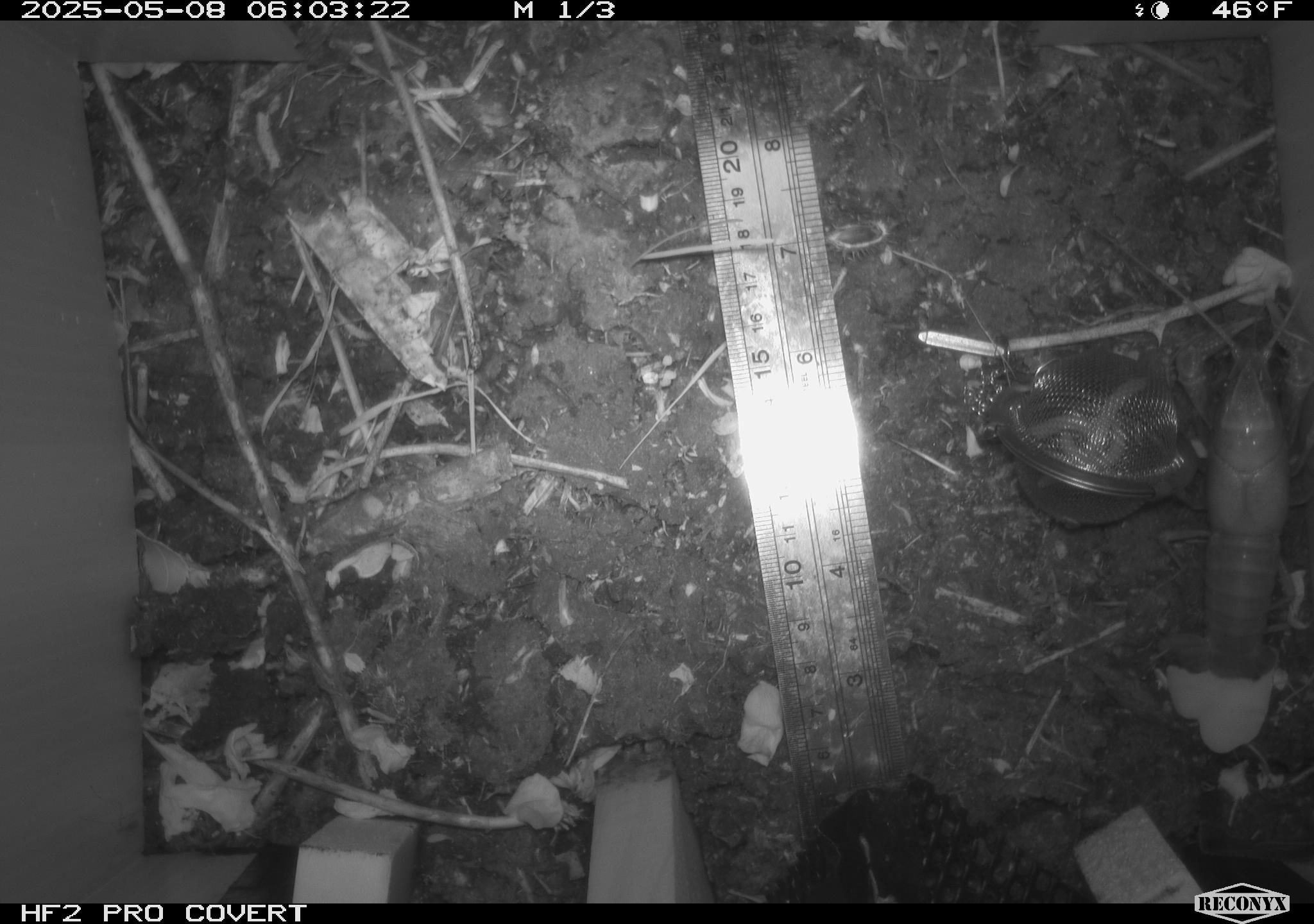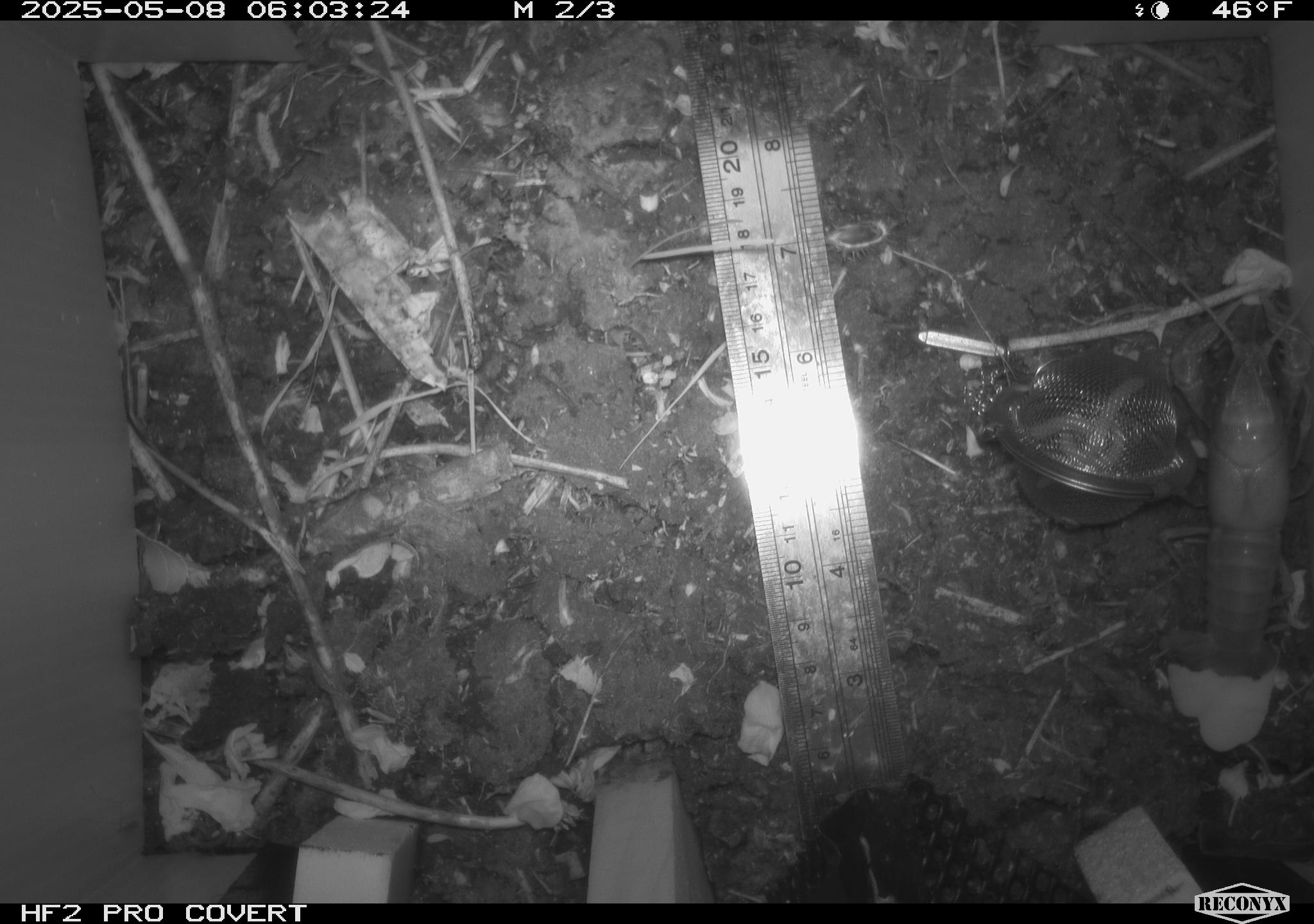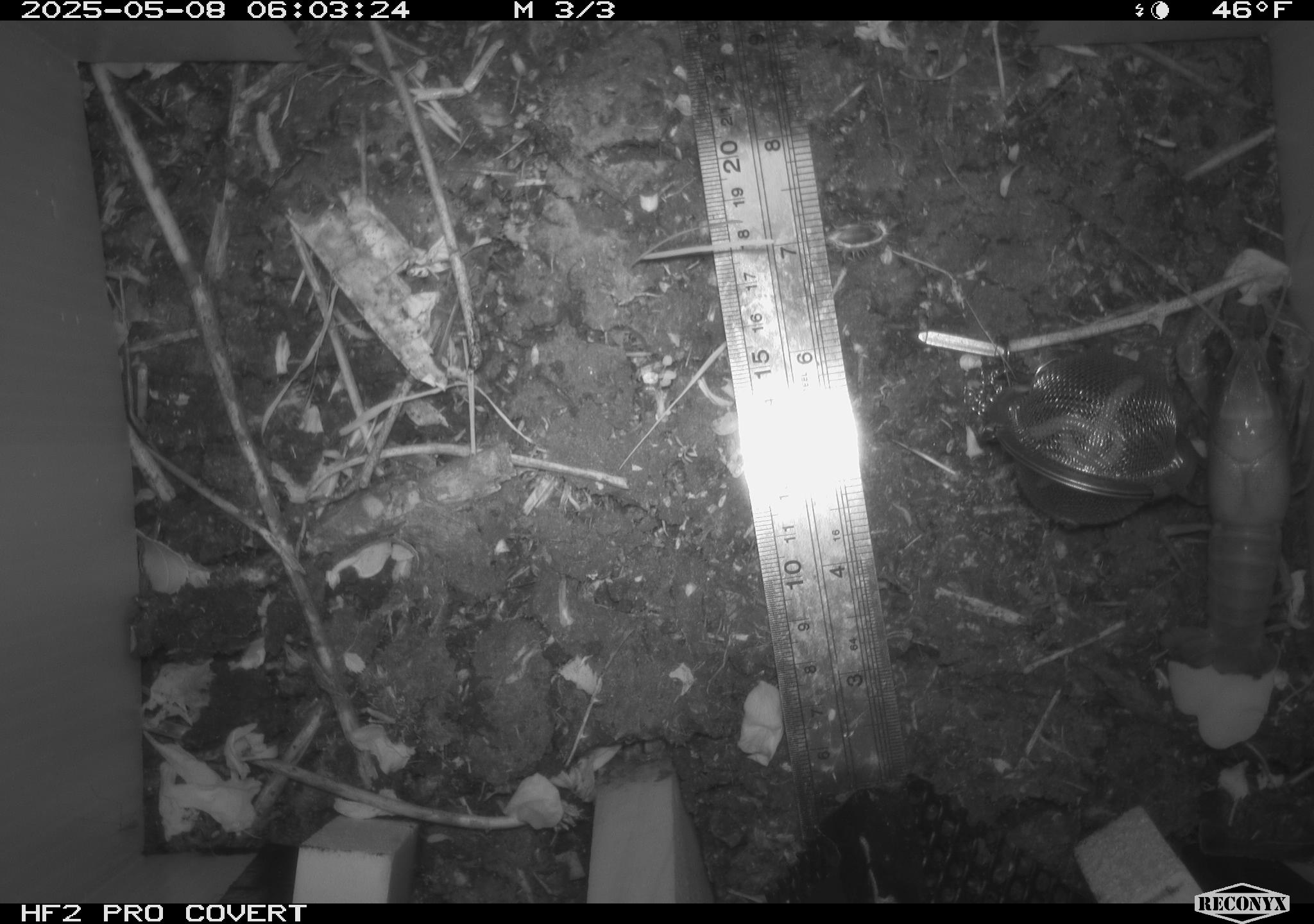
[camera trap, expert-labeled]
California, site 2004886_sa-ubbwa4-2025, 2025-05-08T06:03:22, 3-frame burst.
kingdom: Animalia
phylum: Arthropoda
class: Malacostraca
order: Decapoda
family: Palinuridae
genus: Jasus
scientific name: Jasus edwardsii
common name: crayfish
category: crayfish species